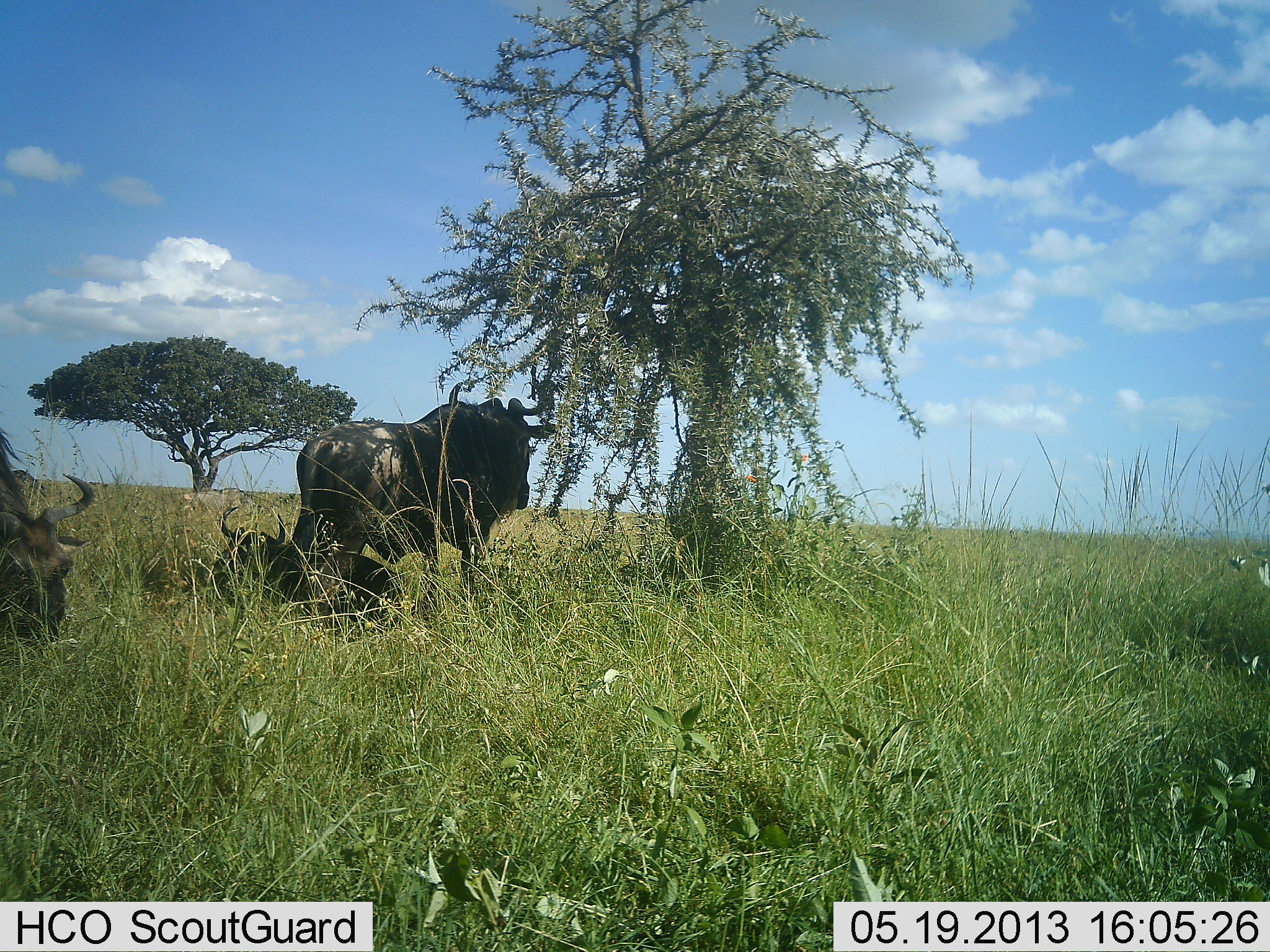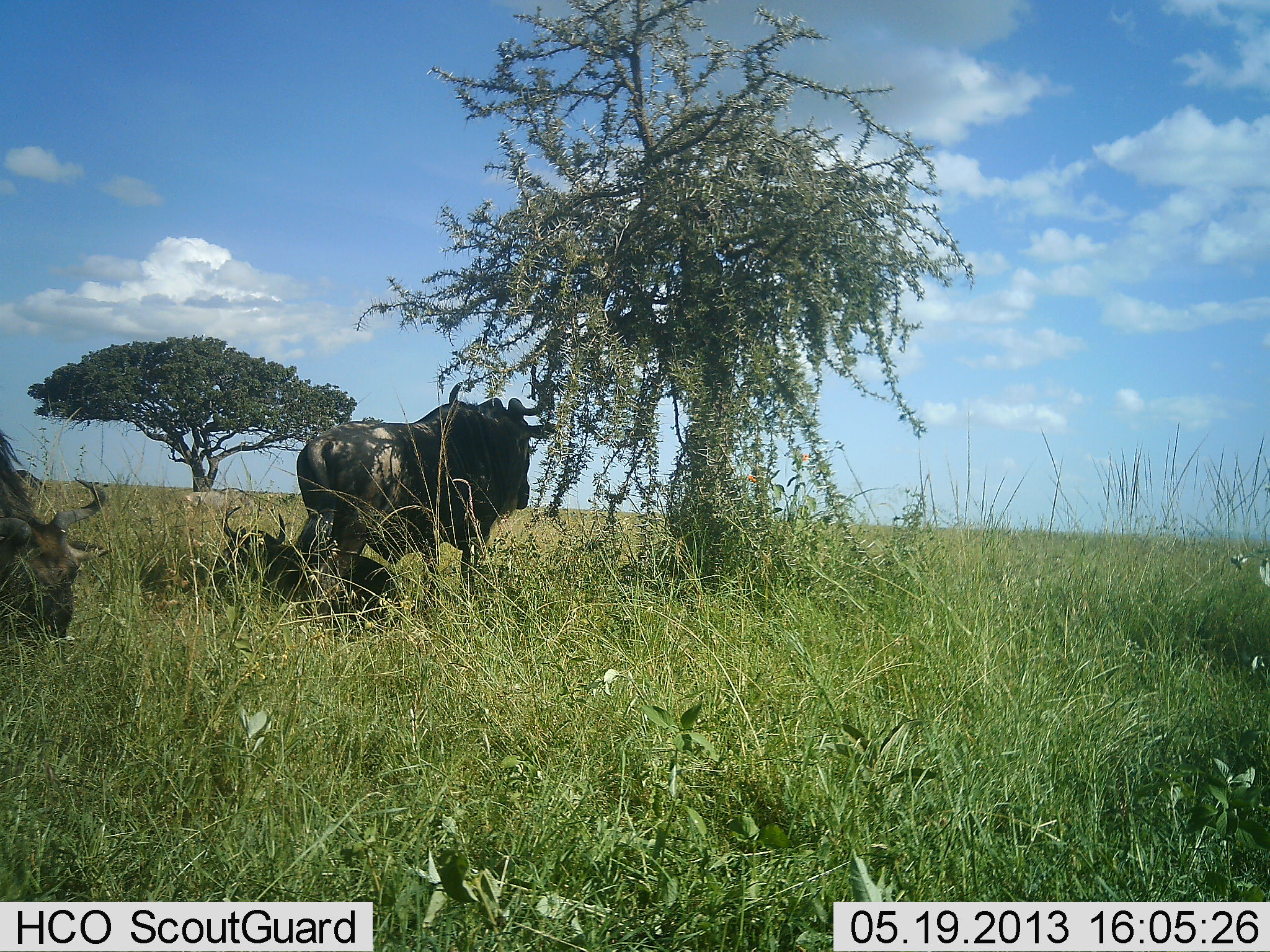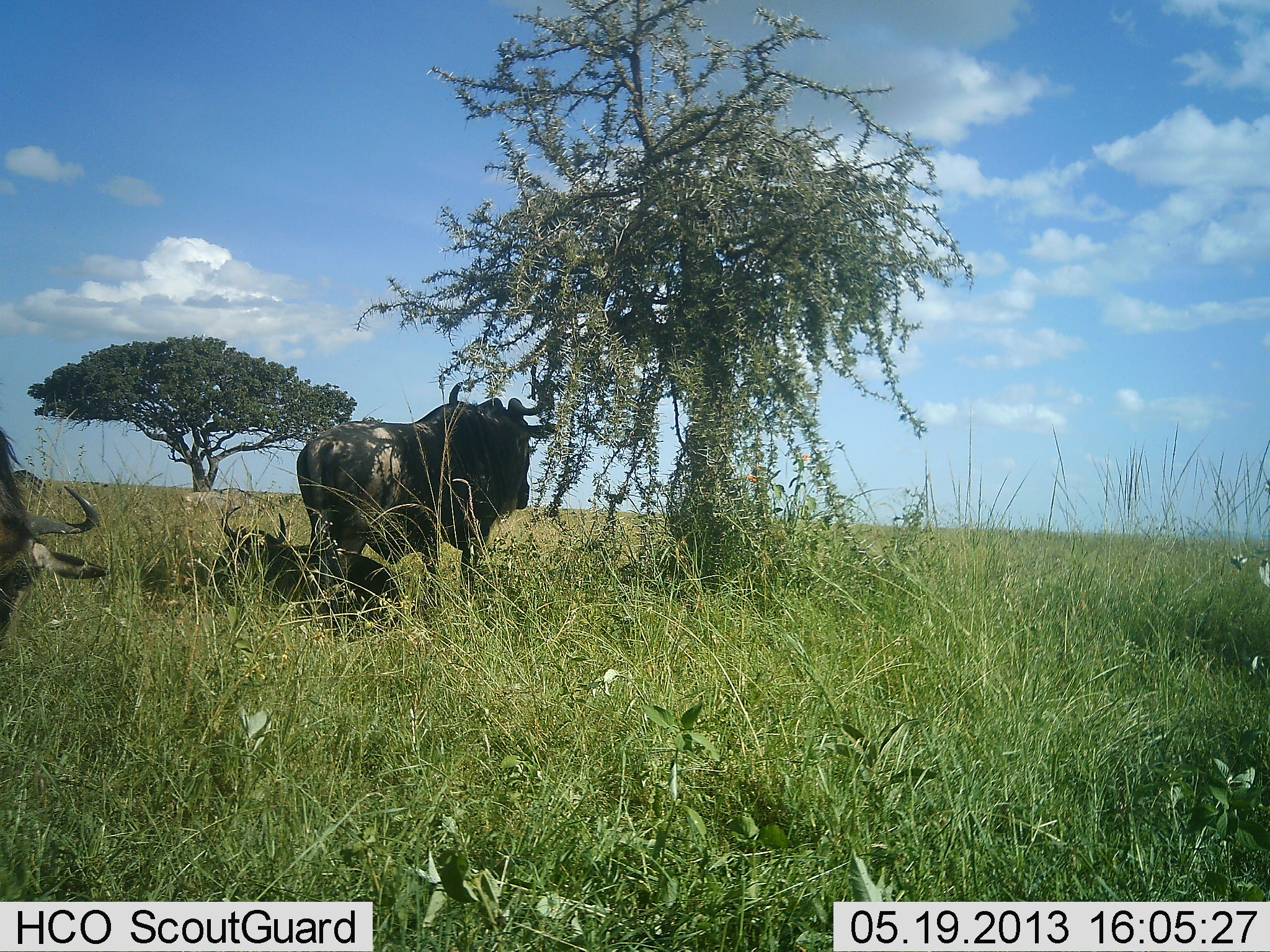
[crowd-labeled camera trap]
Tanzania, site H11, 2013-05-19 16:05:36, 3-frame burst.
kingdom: Animalia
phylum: Chordata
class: Mammalia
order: Artiodactyla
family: Bovidae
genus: Connochaetes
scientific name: Connochaetes taurinus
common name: blue wildebeest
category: wildebeest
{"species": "wildebeest (blue wildebeest) (Connochaetes taurinus)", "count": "3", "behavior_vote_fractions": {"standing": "80%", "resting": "90%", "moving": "0%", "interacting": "0%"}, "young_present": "0%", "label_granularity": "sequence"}